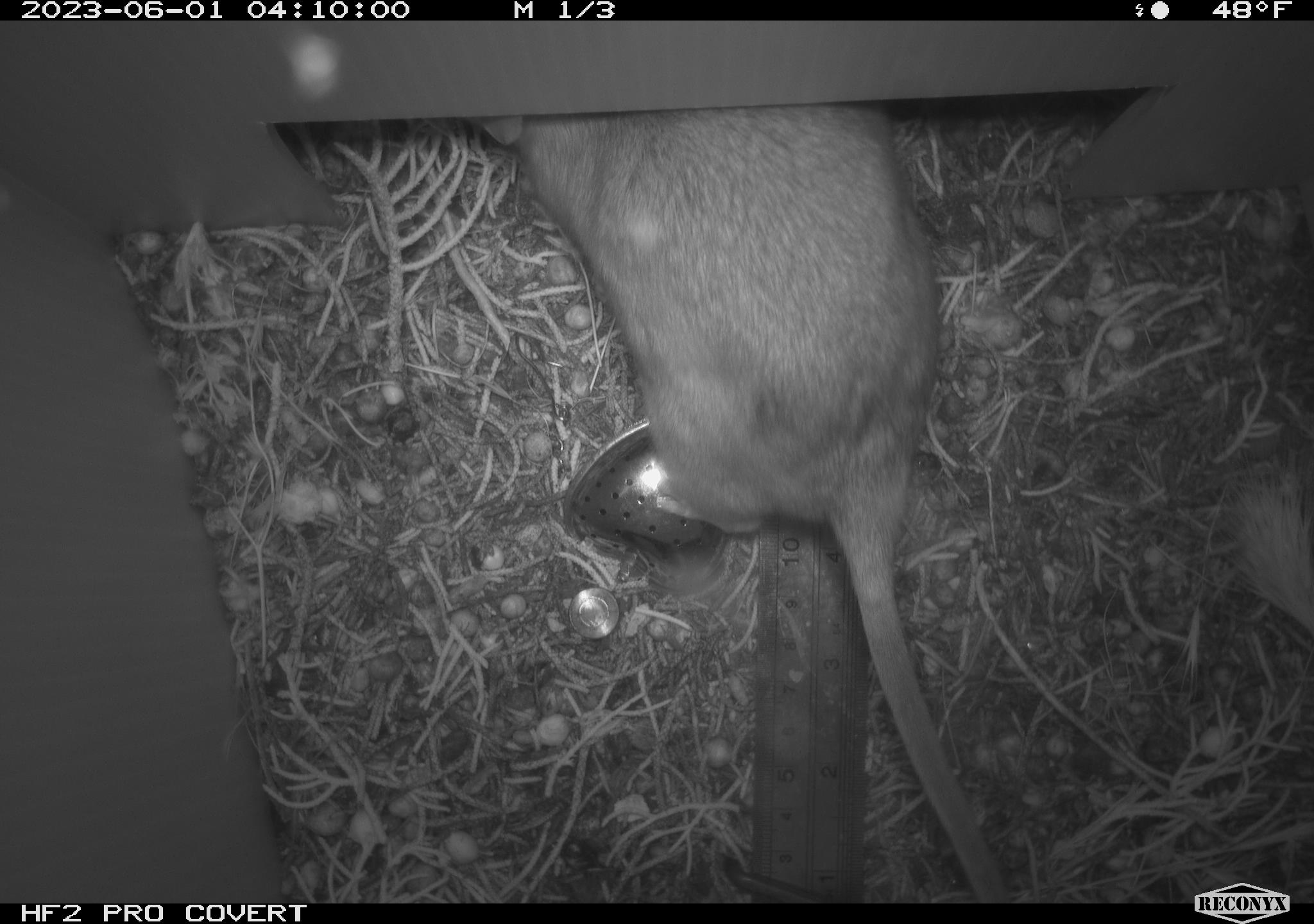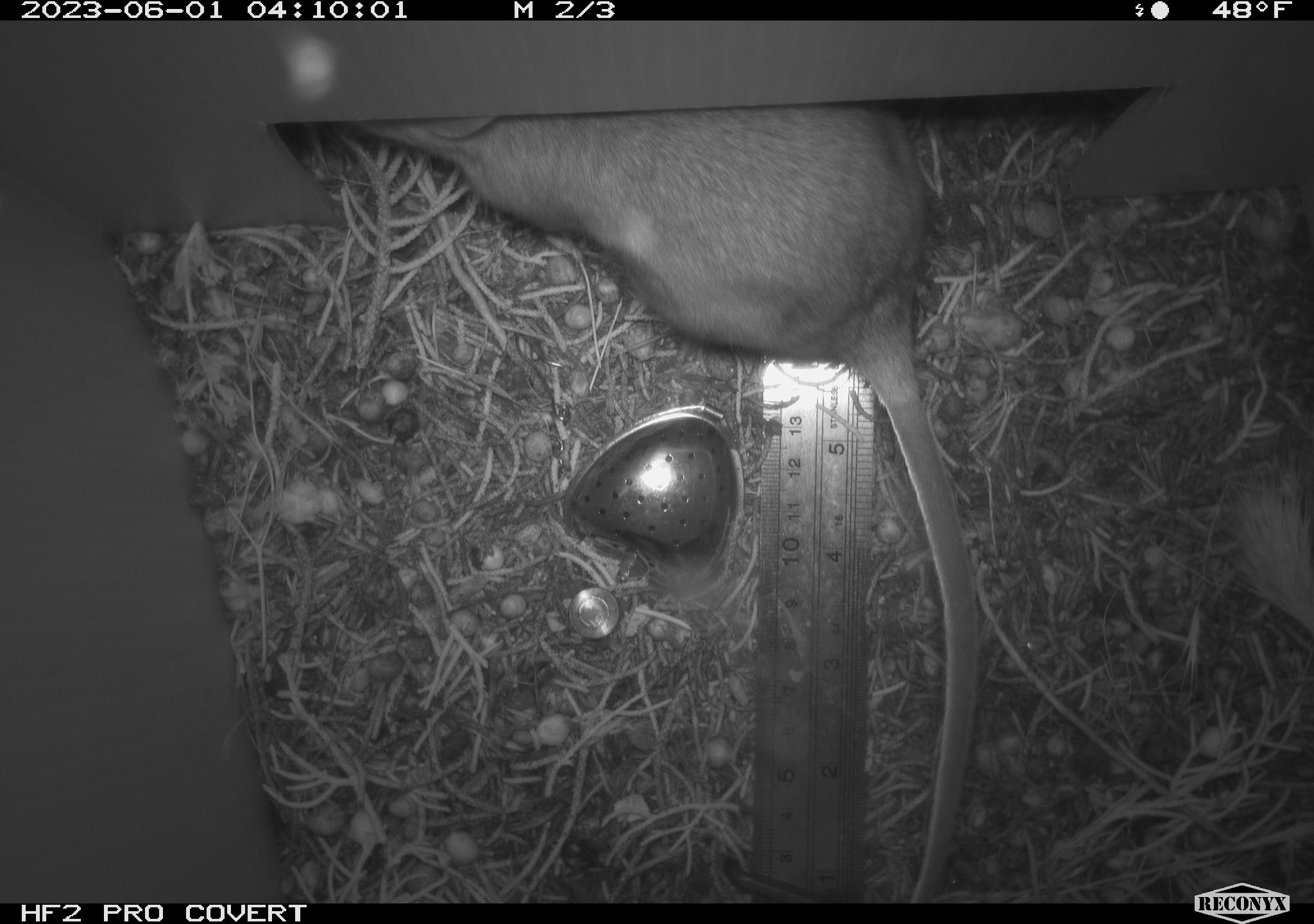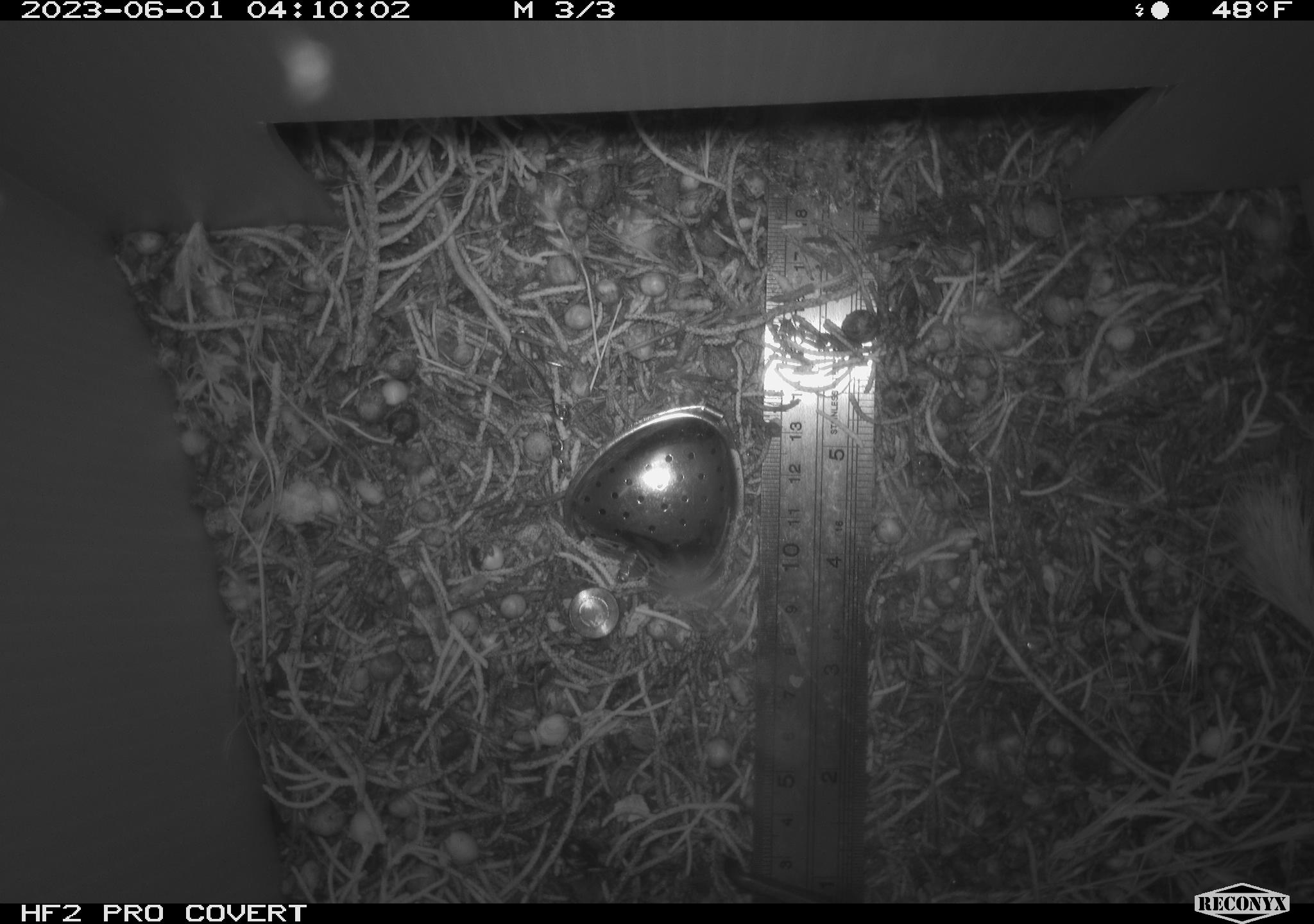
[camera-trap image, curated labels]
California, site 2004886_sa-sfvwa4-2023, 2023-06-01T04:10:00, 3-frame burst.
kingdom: Animalia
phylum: Chordata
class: Mammalia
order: Rodentia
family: Cricetidae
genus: Neotoma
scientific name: Neotoma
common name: pack rat or woodrat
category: neotoma species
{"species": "neotoma species (pack rat or woodrat) (Neotoma)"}